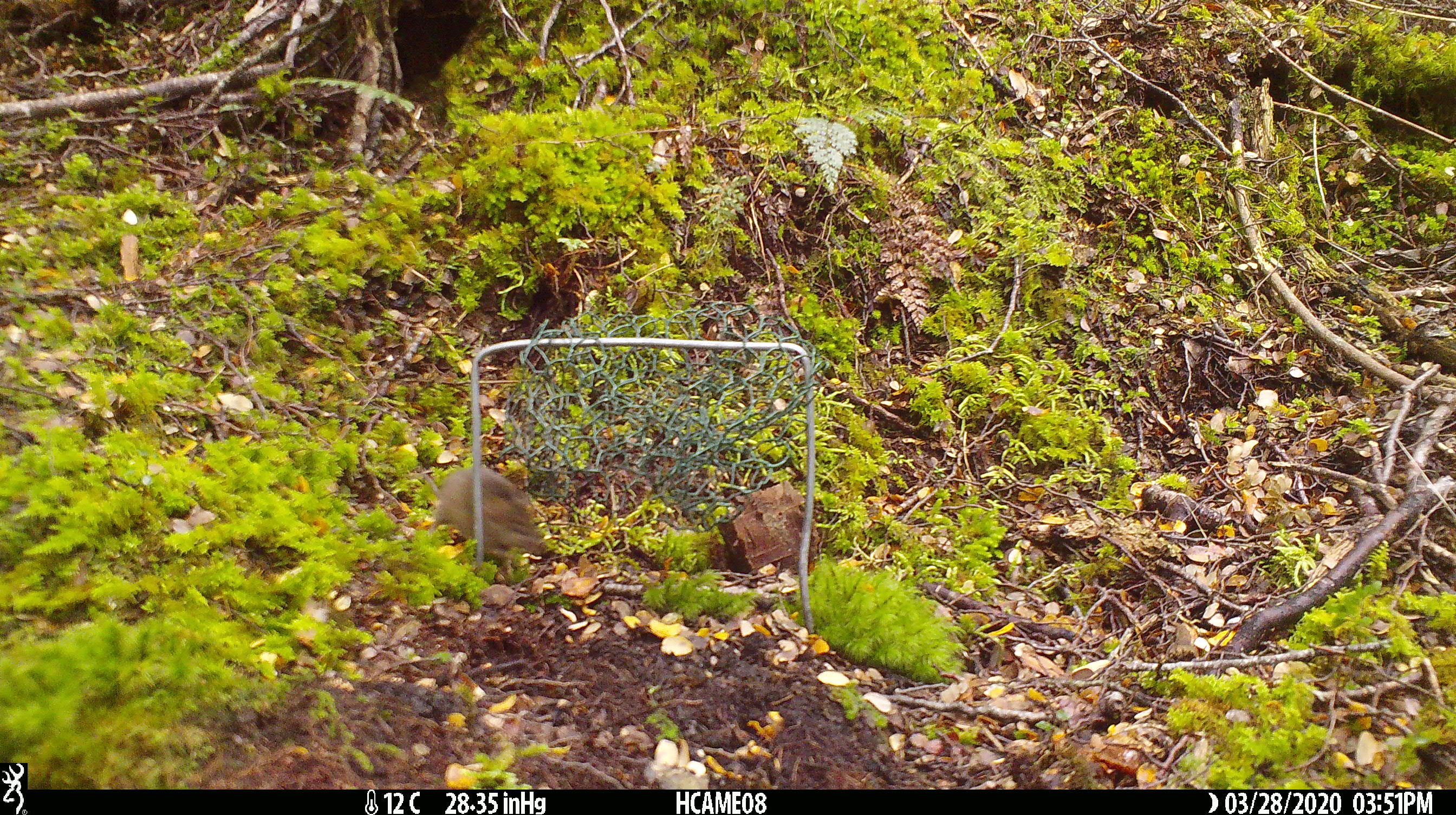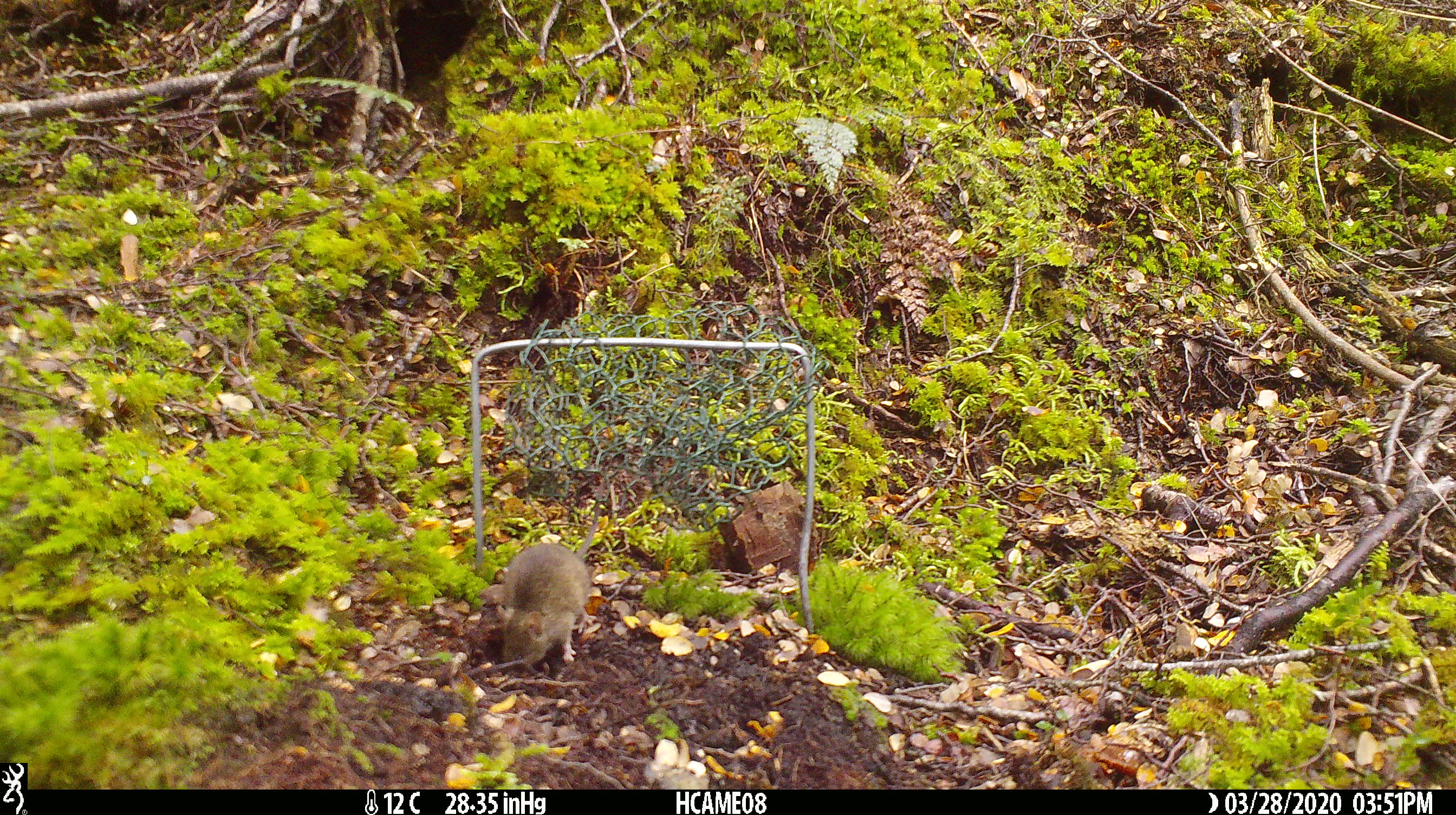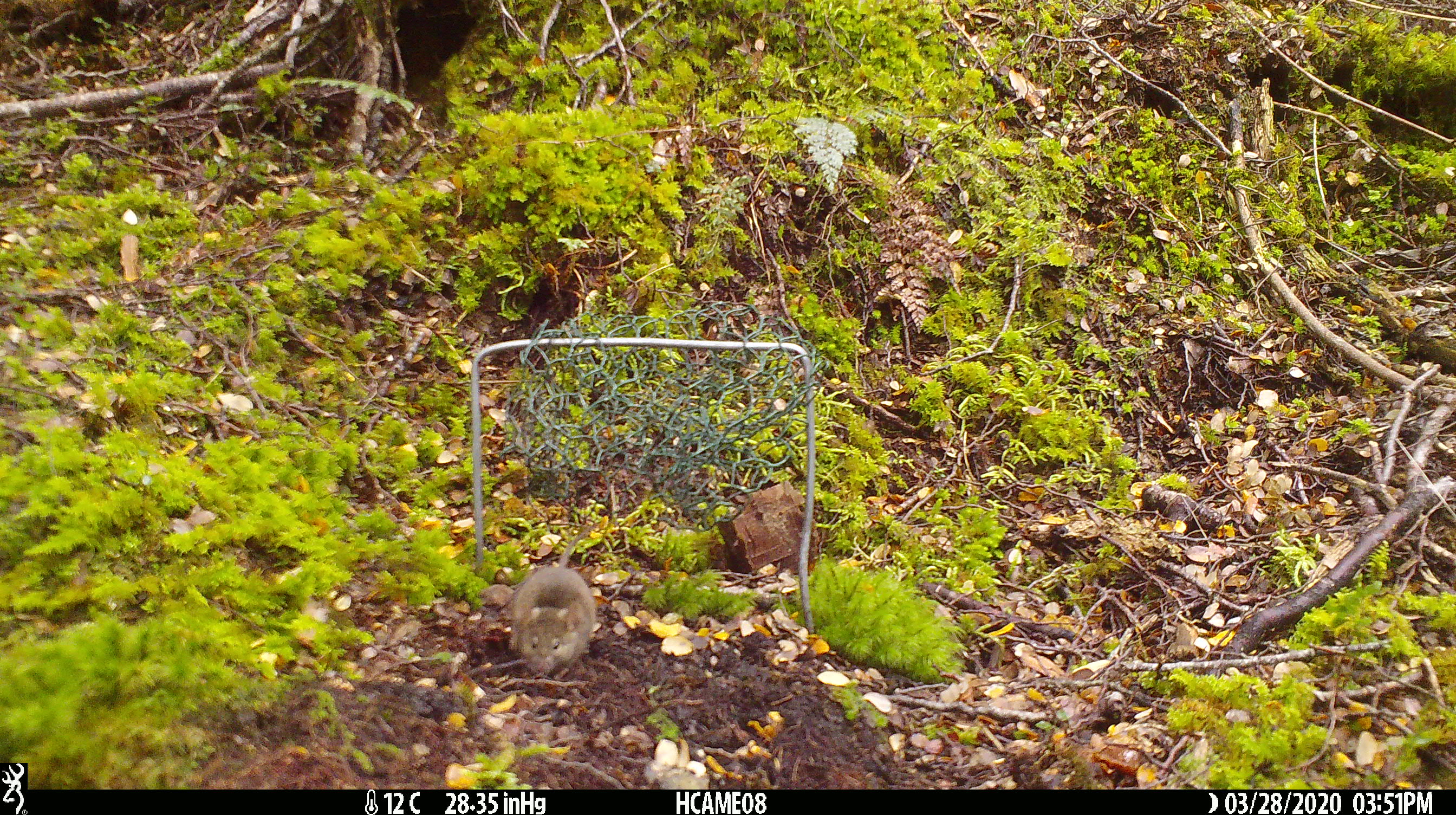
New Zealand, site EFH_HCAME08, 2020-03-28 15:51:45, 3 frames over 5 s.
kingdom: Animalia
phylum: Chordata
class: Mammalia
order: Rodentia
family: Muridae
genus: Mus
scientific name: Mus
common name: mouse